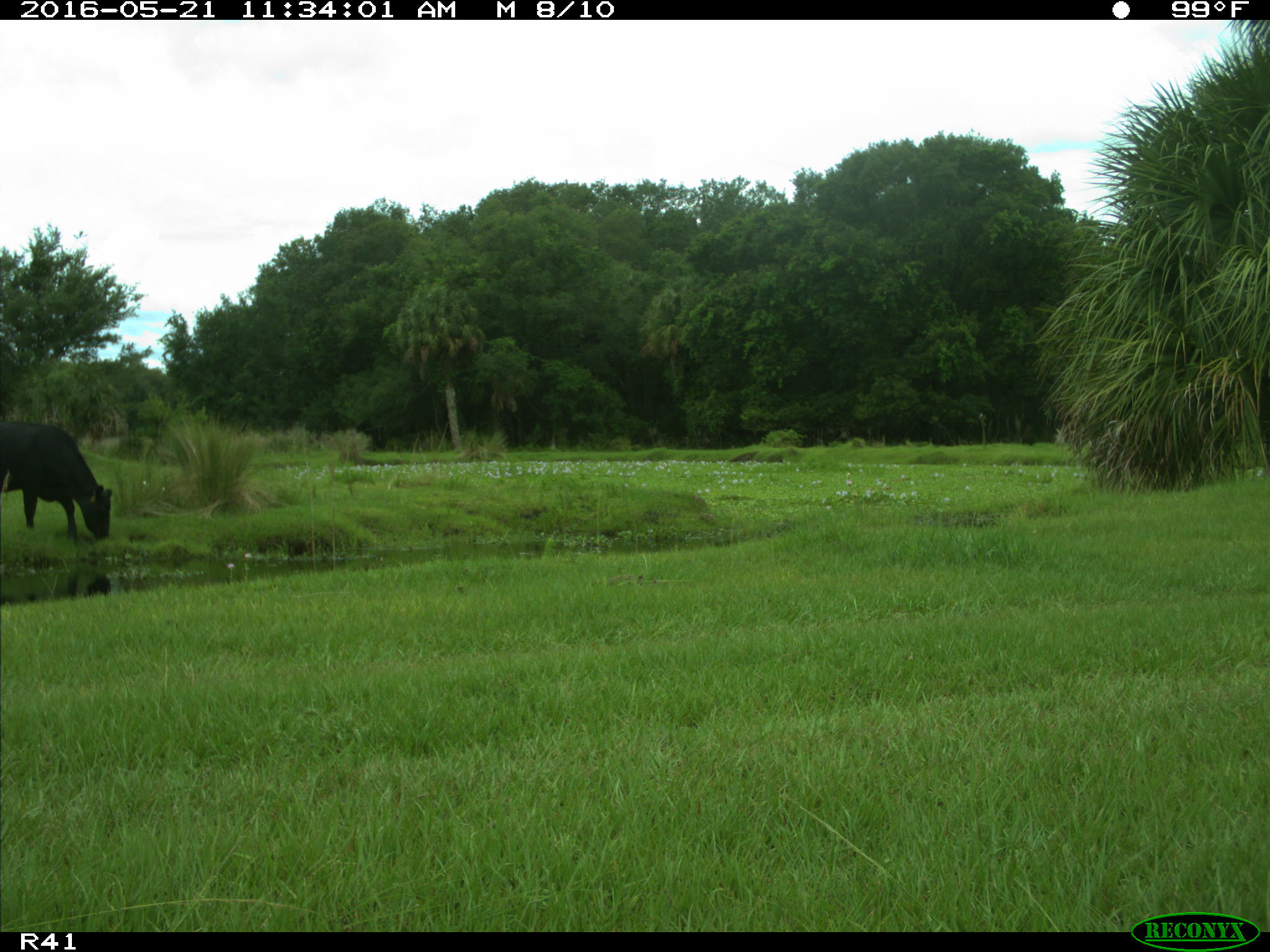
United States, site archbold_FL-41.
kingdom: Animalia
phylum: Chordata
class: Mammalia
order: Artiodactyla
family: Bovidae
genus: Bos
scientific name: Bos taurus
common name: domestic cow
Bos taurus (domestic cow).